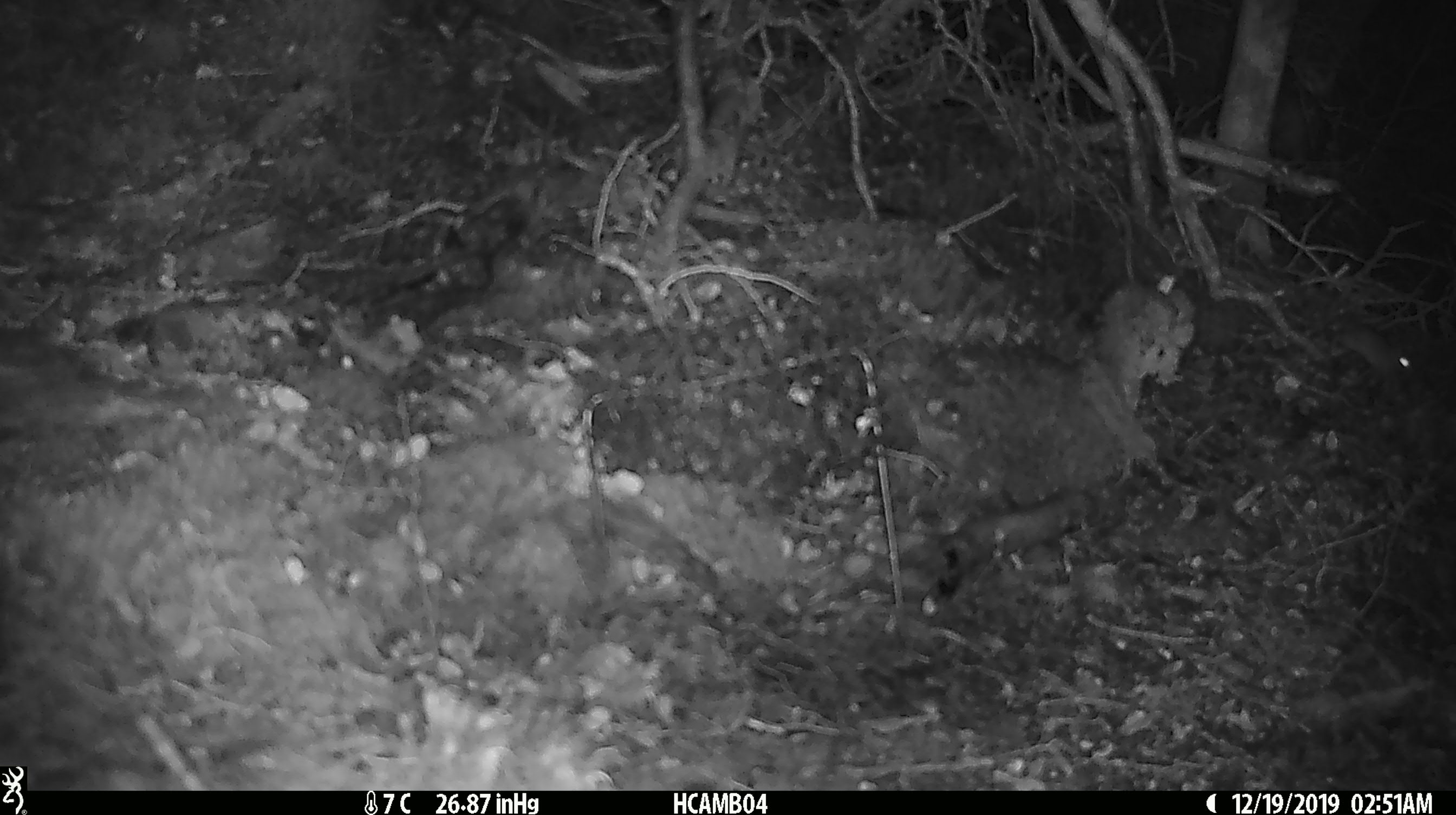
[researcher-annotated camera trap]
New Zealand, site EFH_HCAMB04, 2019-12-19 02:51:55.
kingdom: Animalia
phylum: Chordata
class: Mammalia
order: Rodentia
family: Muridae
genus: Mus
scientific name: Mus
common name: mouse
Mouse (Mus).